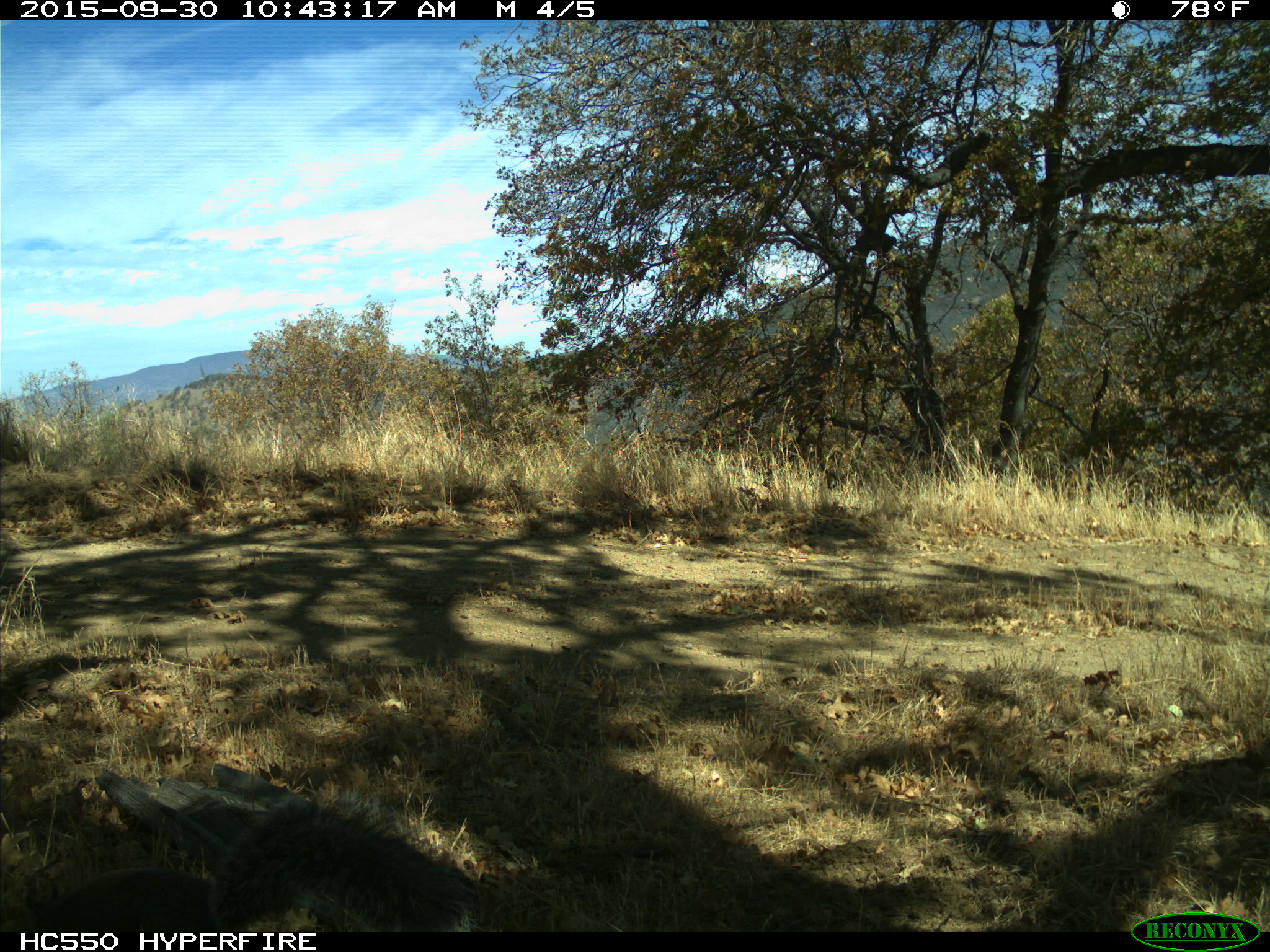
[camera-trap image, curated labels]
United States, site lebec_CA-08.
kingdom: Animalia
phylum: Chordata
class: Mammalia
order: Rodentia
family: Sciuridae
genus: Sciurus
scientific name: Sciurus carolinensis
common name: eastern gray squirrel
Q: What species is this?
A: Sciurus carolinensis (eastern gray squirrel).